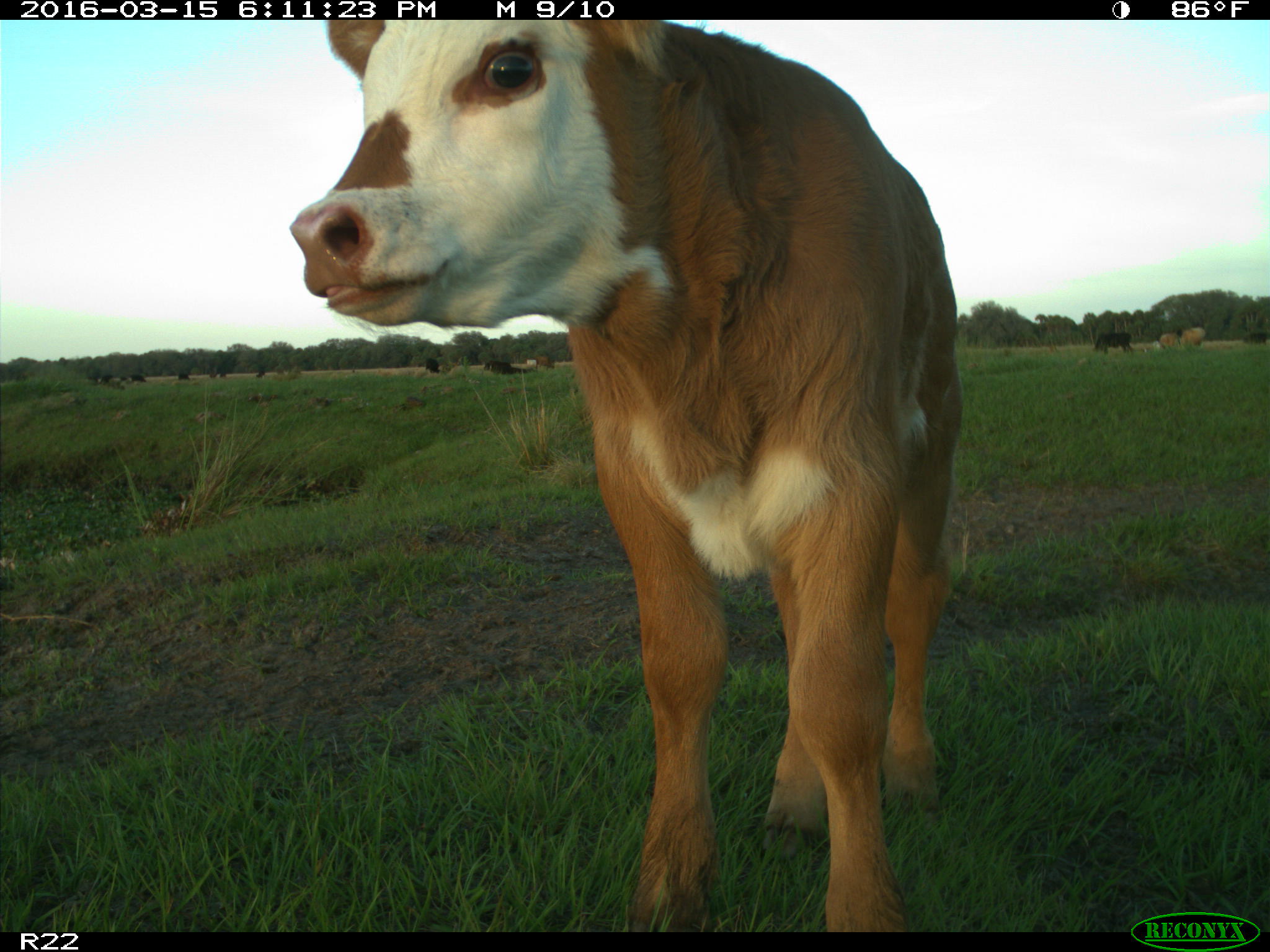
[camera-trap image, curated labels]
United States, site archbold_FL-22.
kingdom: Animalia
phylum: Chordata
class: Mammalia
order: Artiodactyla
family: Bovidae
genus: Bos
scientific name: Bos taurus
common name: domestic cow